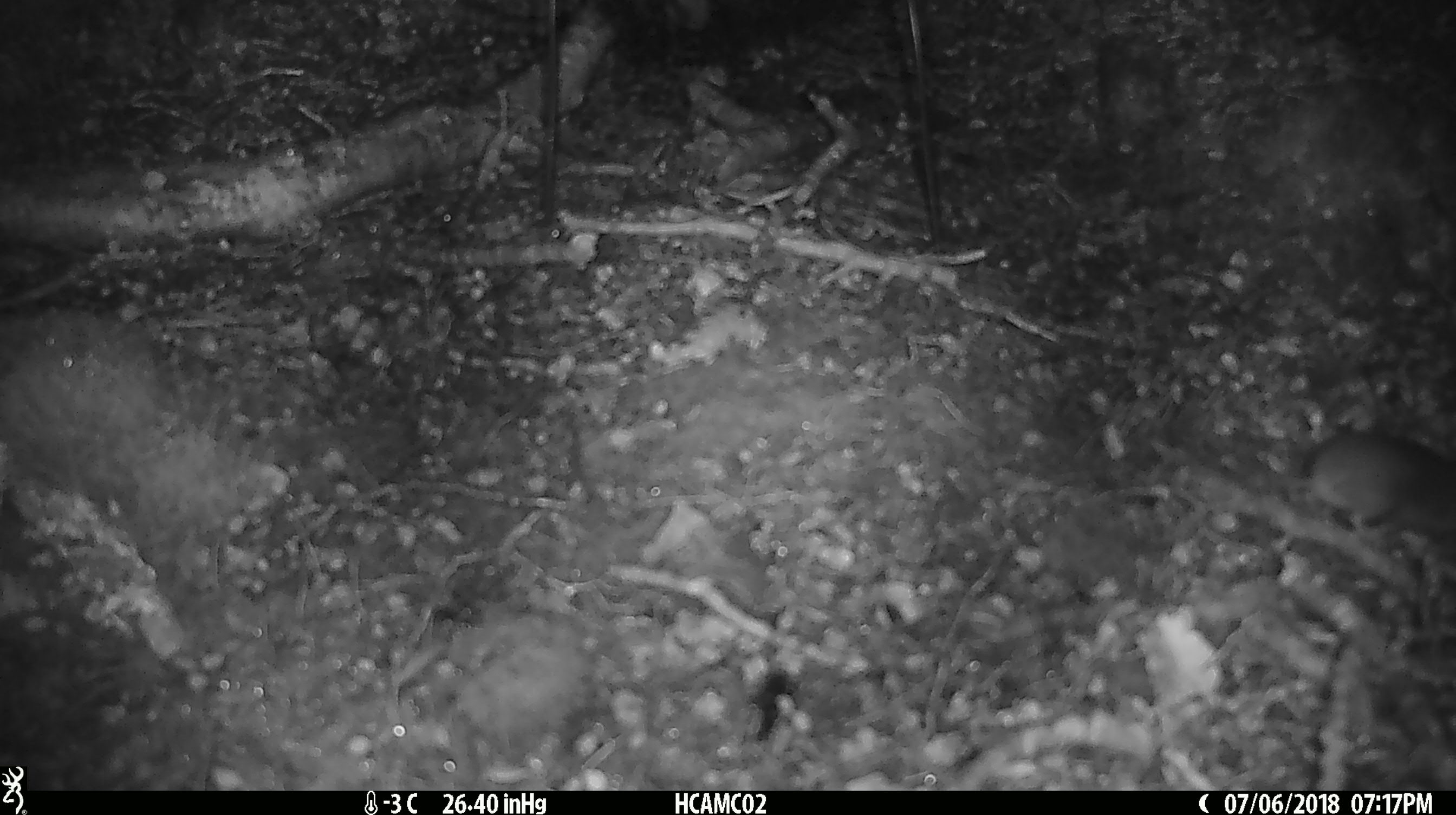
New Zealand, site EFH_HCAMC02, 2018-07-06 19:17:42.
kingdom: Animalia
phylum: Chordata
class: Mammalia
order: Rodentia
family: Muridae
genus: Mus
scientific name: Mus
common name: mouse